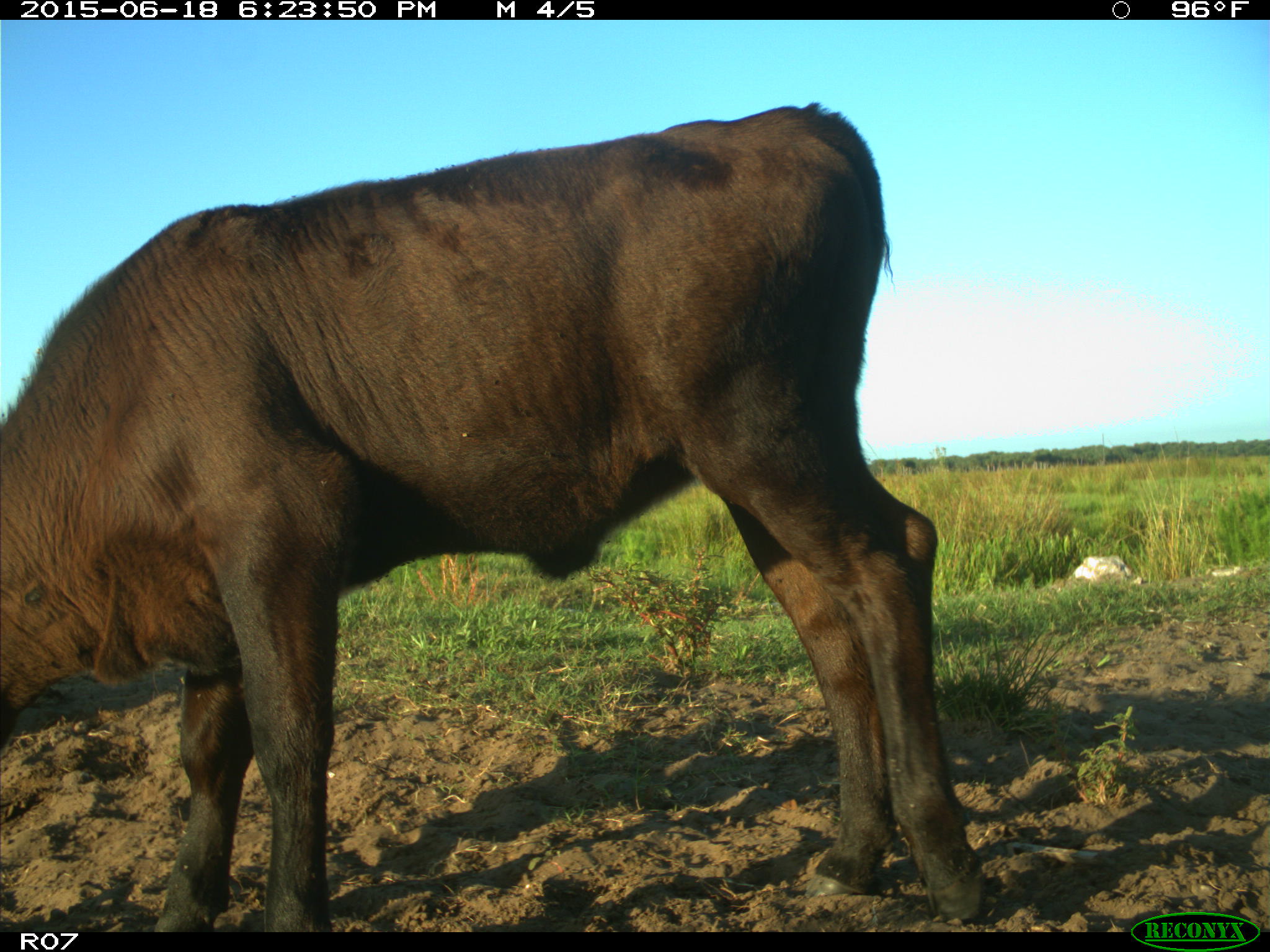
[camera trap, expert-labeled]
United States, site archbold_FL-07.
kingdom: Animalia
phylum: Chordata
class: Mammalia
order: Artiodactyla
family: Bovidae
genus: Bos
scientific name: Bos taurus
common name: domestic cow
Bos taurus (domestic cow).